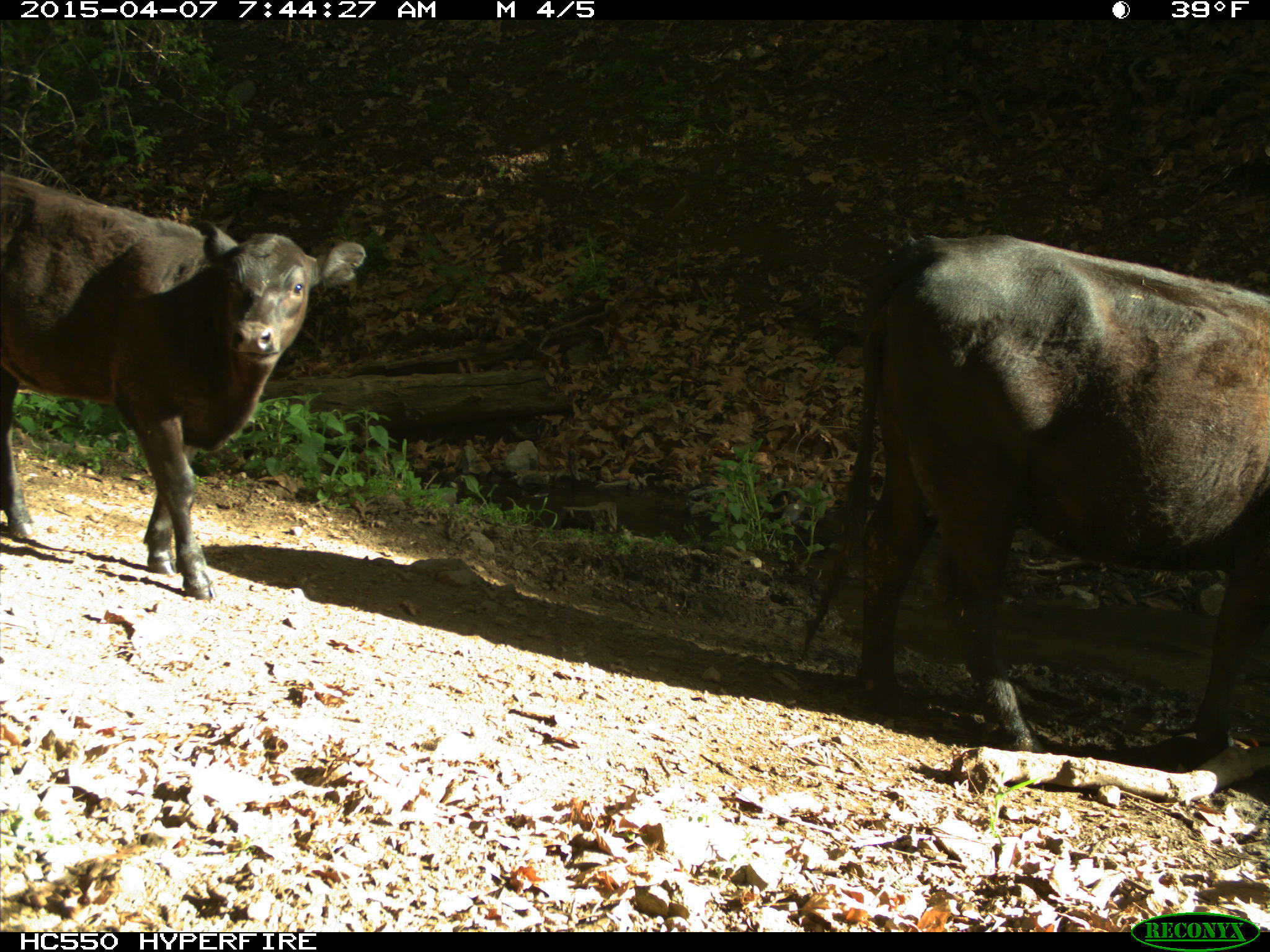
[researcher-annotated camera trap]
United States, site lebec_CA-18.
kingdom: Animalia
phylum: Chordata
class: Mammalia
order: Artiodactyla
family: Bovidae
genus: Bos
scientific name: Bos taurus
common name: domestic cow